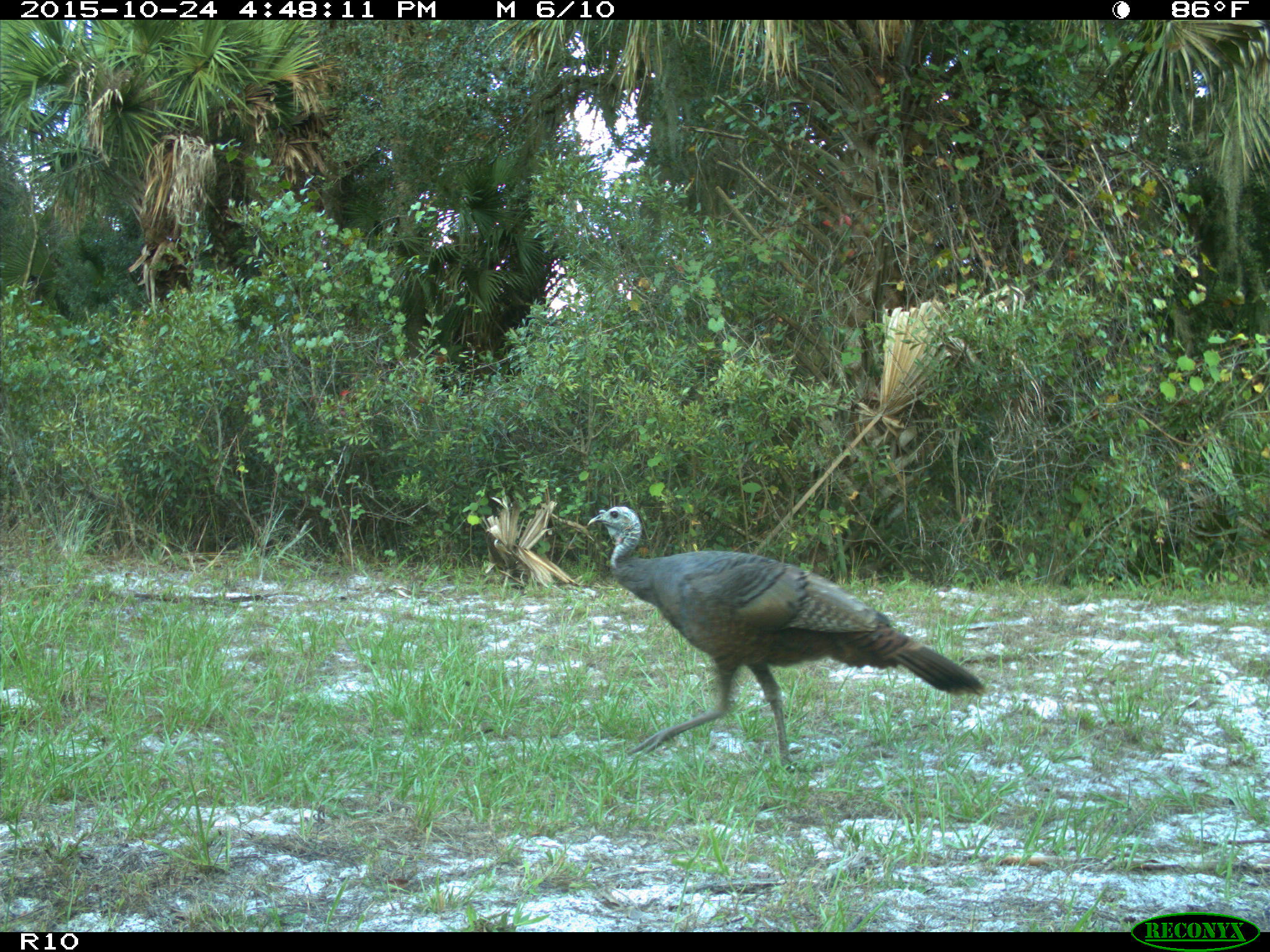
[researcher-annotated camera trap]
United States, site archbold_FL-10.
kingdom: Animalia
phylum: Chordata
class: Aves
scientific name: Aves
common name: birds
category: unidentified bird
Unidentified bird (birds) (Aves).